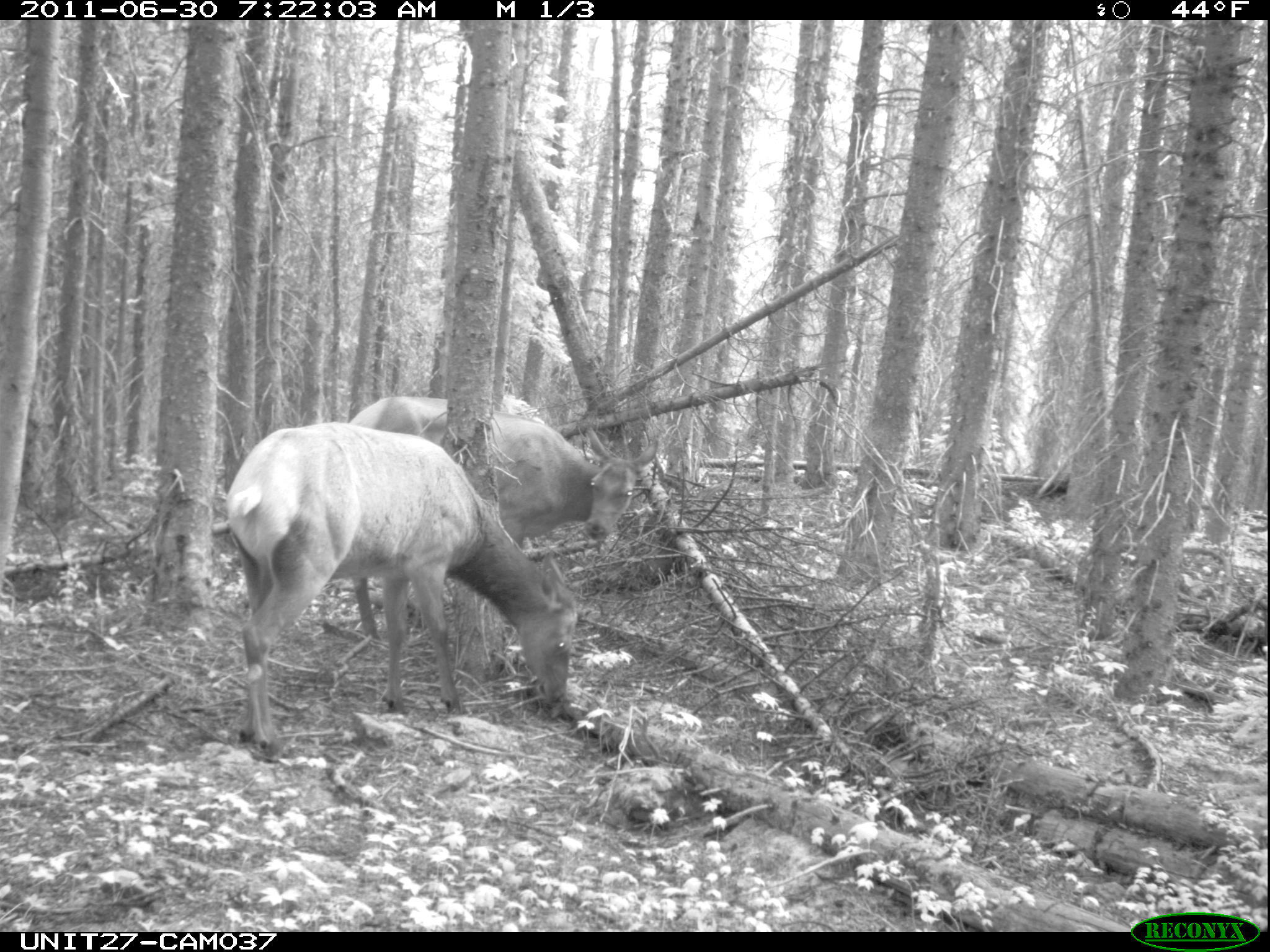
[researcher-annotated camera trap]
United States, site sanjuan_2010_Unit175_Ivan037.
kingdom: Animalia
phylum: Chordata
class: Mammalia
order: Artiodactyla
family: Cervidae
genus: Cervus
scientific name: Cervus elaphus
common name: red deer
Cervus elaphus (red deer).